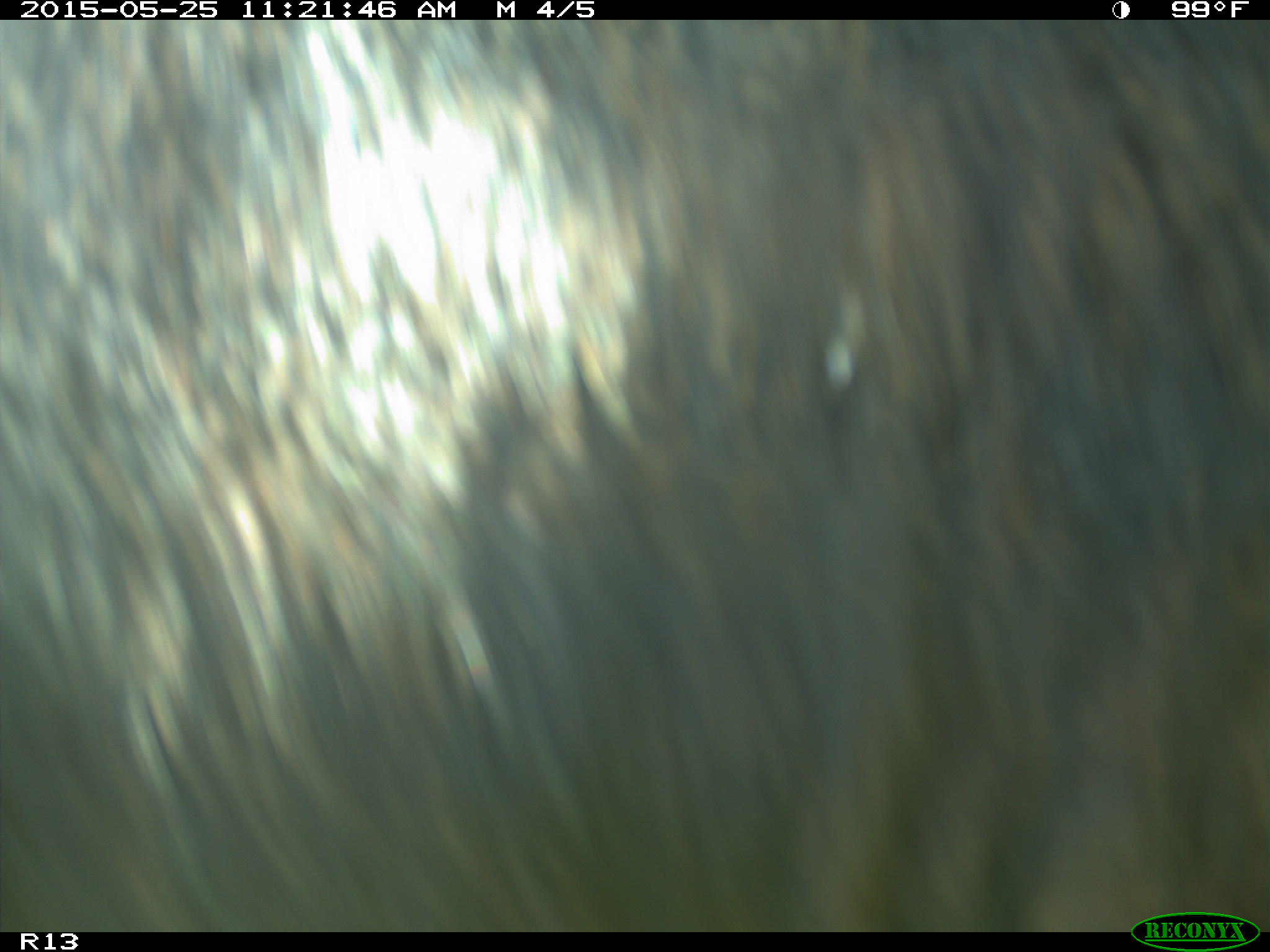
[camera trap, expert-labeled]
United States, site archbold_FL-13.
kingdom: Animalia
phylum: Chordata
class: Mammalia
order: Artiodactyla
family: Bovidae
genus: Bos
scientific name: Bos taurus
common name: domestic cow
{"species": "Bos taurus (domestic cow)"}